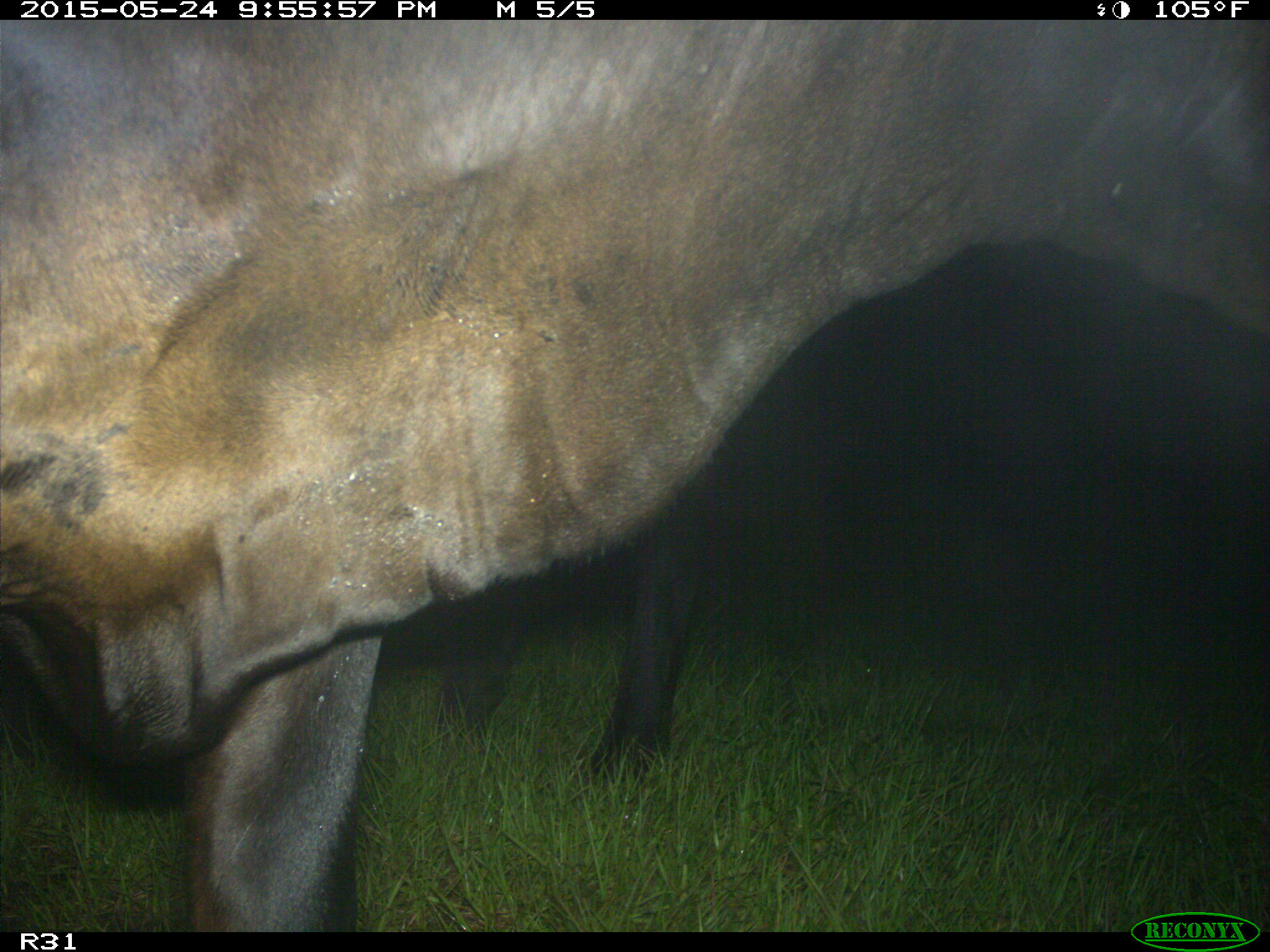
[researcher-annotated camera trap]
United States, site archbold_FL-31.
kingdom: Animalia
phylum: Chordata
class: Mammalia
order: Artiodactyla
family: Bovidae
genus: Bos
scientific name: Bos taurus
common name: domestic cow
Bos taurus (domestic cow).